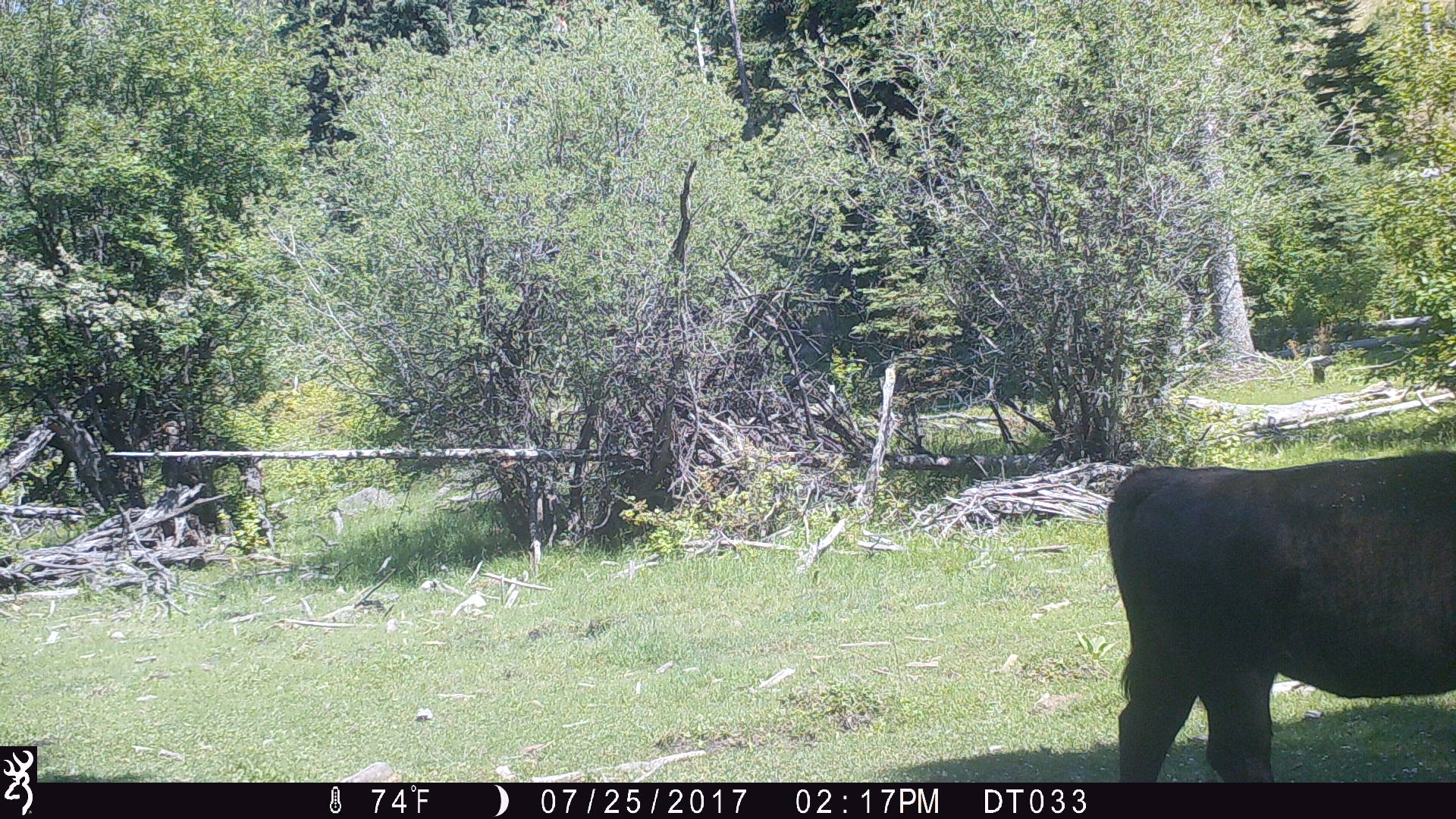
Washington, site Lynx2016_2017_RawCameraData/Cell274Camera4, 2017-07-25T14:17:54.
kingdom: Animalia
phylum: Chordata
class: Mammalia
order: Artiodactyla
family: Bovidae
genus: Bos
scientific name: Bos taurus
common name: domestic cattle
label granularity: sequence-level